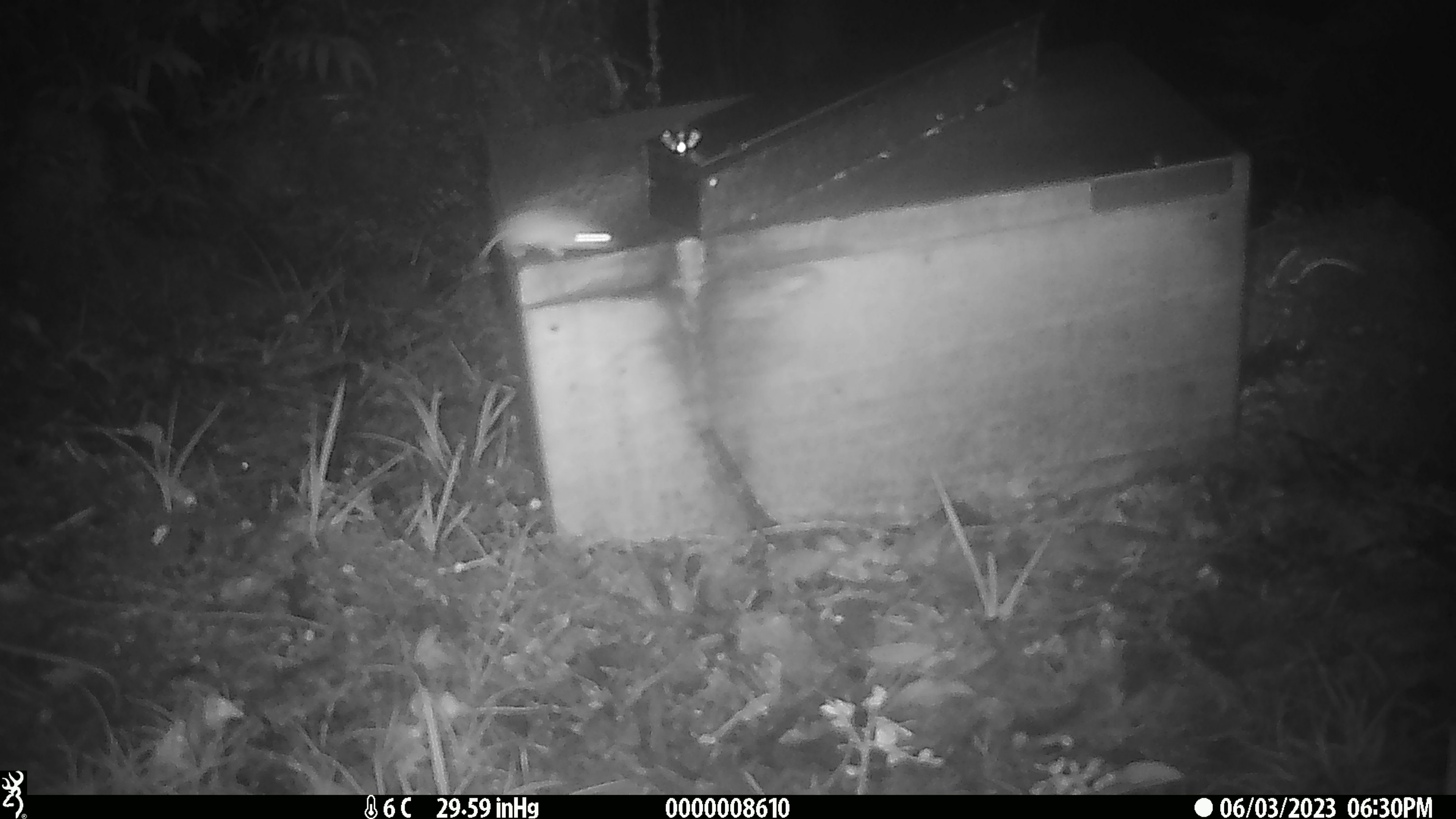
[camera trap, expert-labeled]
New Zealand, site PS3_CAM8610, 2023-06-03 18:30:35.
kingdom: Animalia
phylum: Chordata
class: Mammalia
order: Rodentia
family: Muridae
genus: Mus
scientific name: Mus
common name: mouse